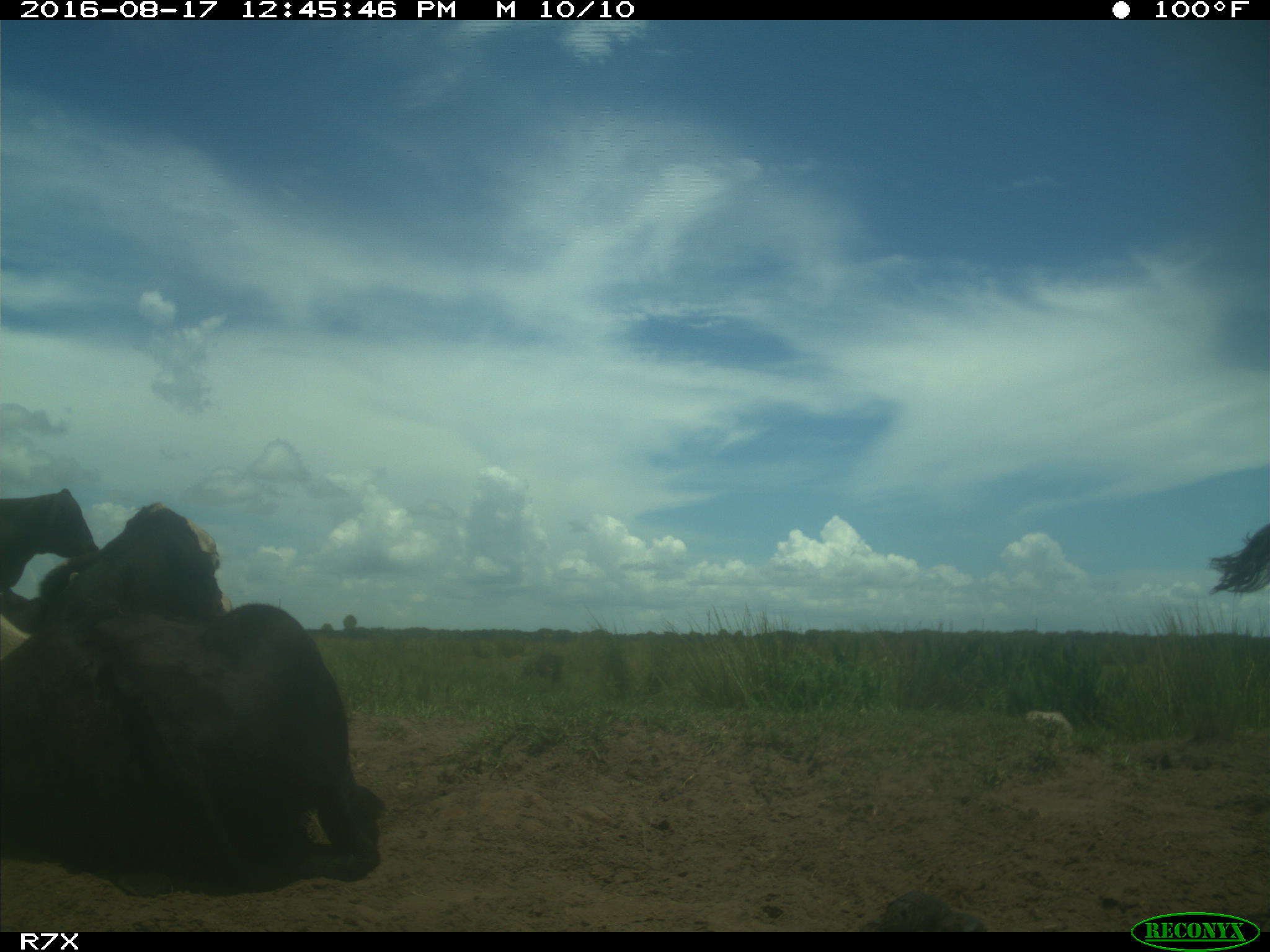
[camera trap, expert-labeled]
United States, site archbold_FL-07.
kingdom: Animalia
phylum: Chordata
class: Mammalia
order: Artiodactyla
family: Bovidae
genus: Bos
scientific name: Bos taurus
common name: domestic cow